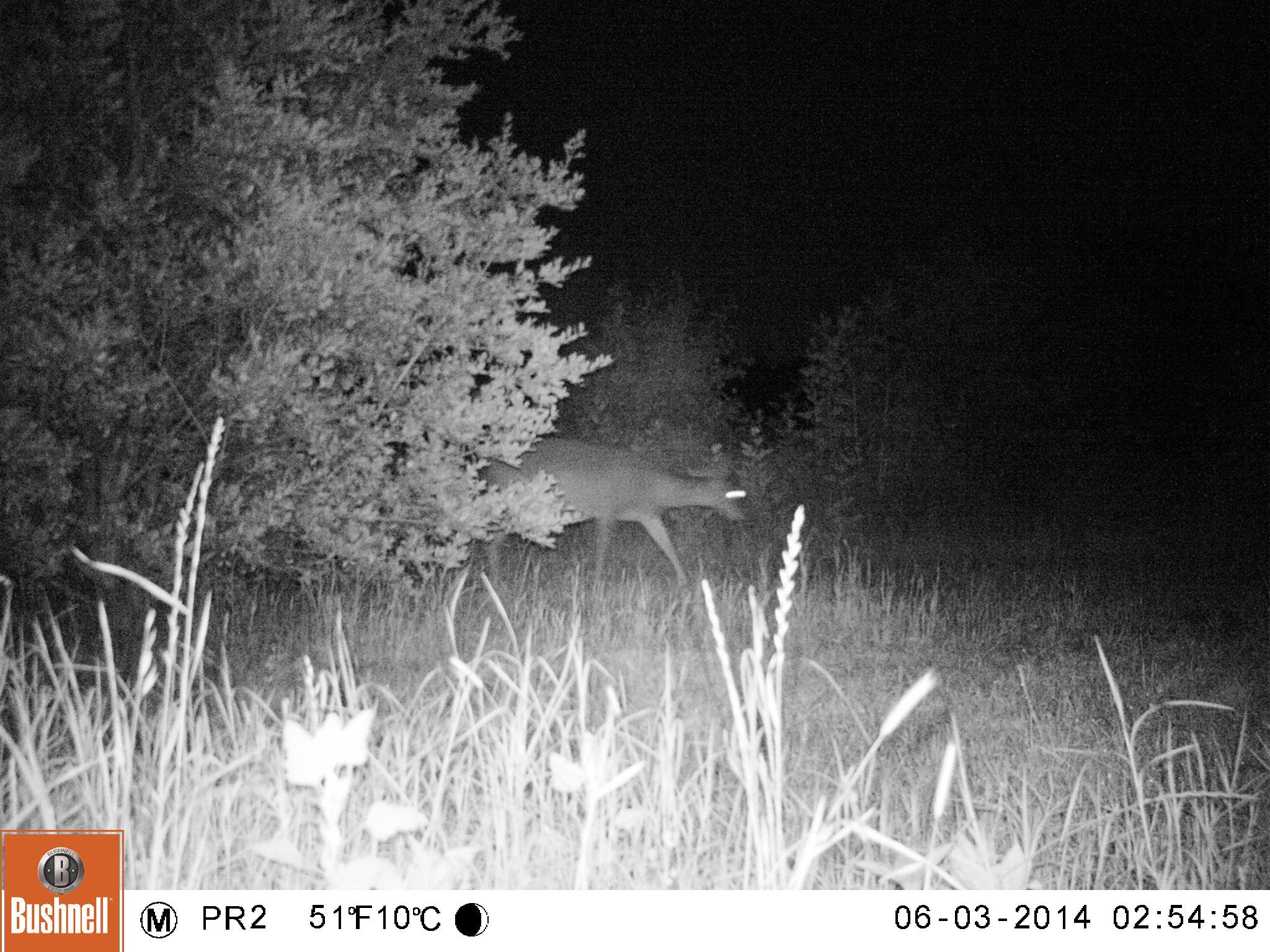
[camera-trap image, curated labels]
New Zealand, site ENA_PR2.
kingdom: Animalia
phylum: Chordata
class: Mammalia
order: Artiodactyla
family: Cervidae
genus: Odocoileus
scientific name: Odocoileus virginianus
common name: white-tailed deer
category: white tailed deer